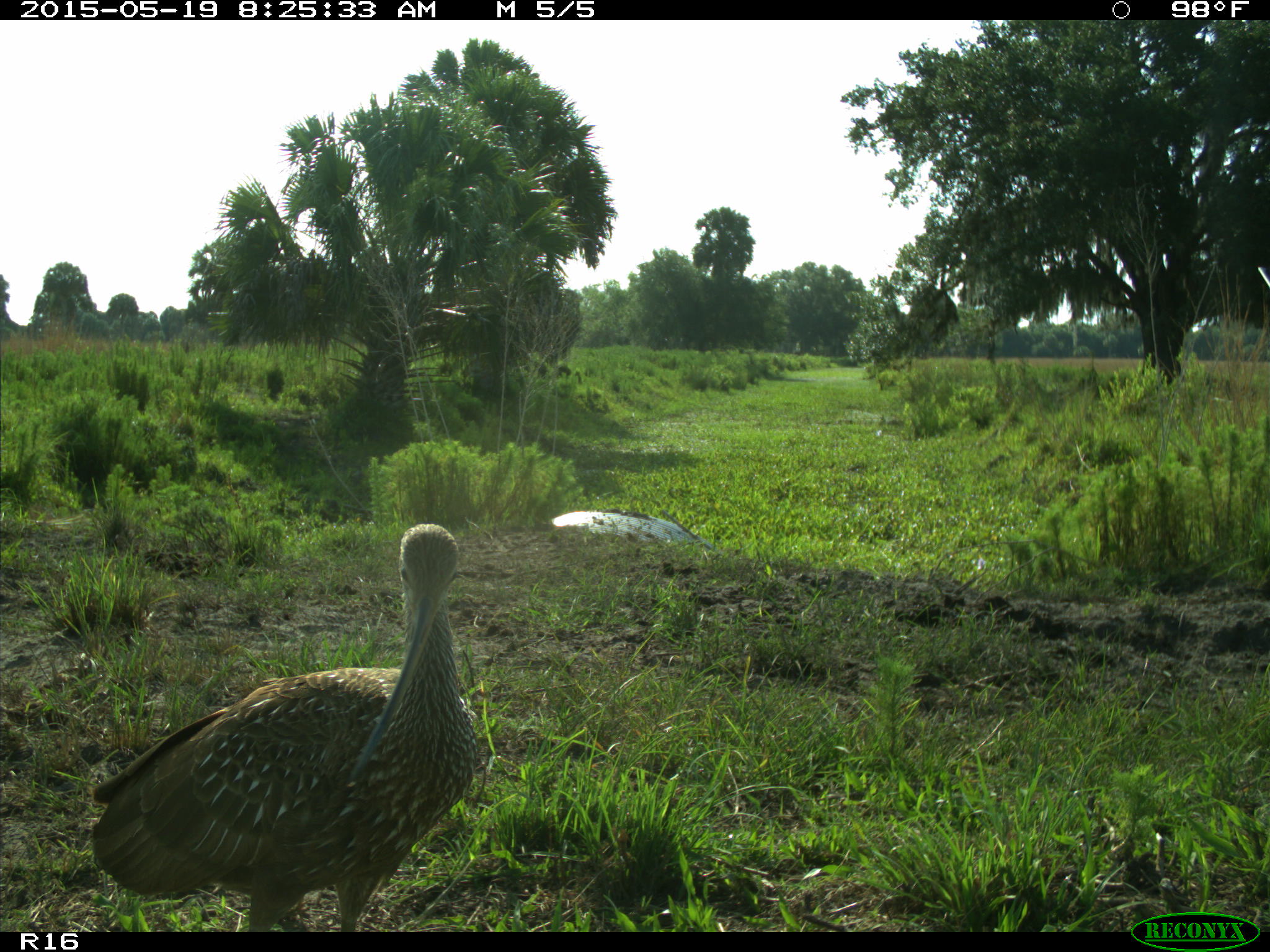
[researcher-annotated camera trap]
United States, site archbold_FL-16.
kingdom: Animalia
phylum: Chordata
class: Aves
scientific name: Aves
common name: birds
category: unidentified bird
Unidentified bird (birds) (Aves).